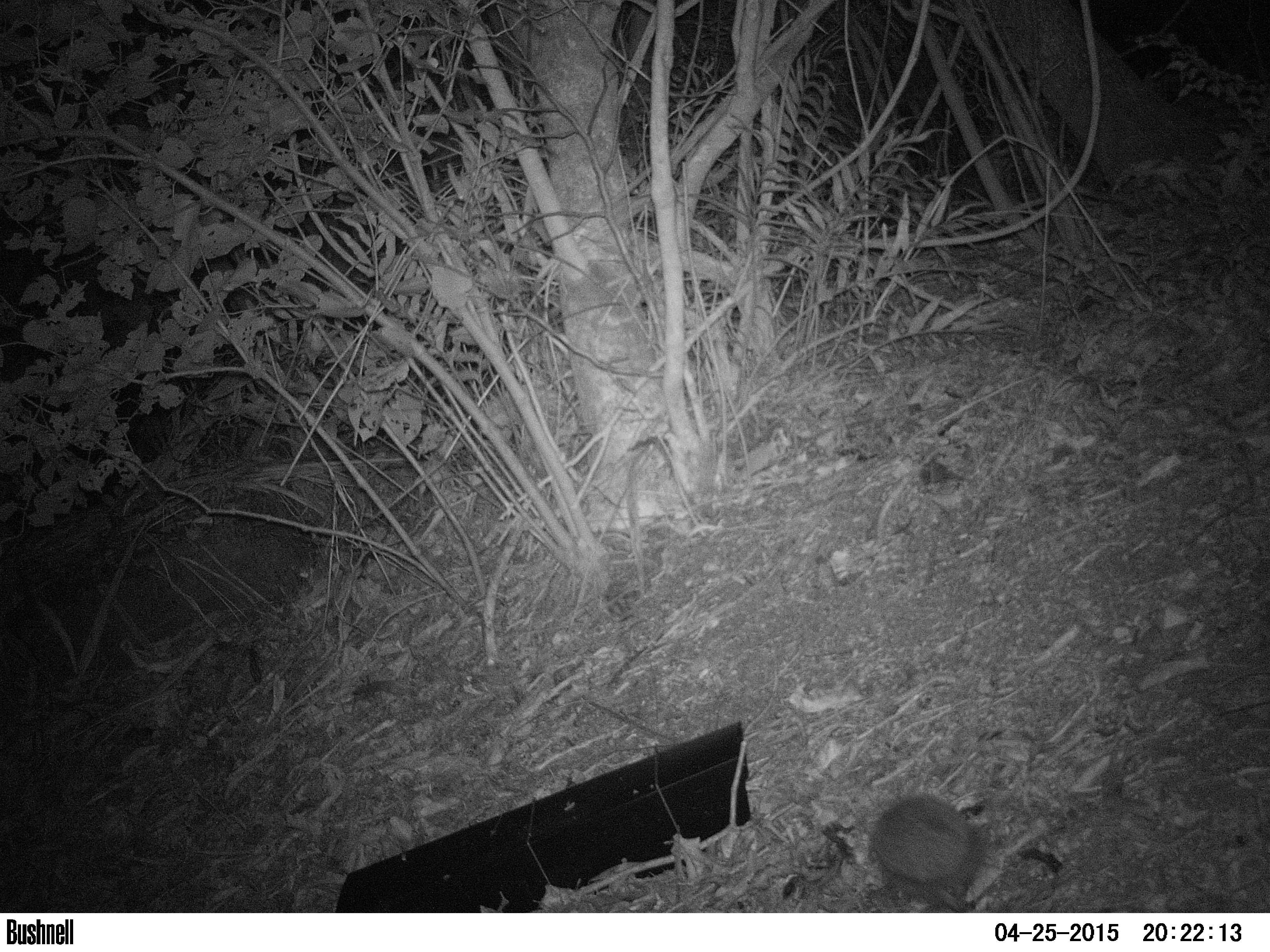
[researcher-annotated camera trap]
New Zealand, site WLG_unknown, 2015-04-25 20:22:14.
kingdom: Animalia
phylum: Chordata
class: Mammalia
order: Eulipotyphla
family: Erinaceidae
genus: Erinaceus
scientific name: Erinaceus europaeus europaeus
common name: european hedgehog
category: hedgehog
Hedgehog (european hedgehog) (Erinaceus europaeus europaeus).